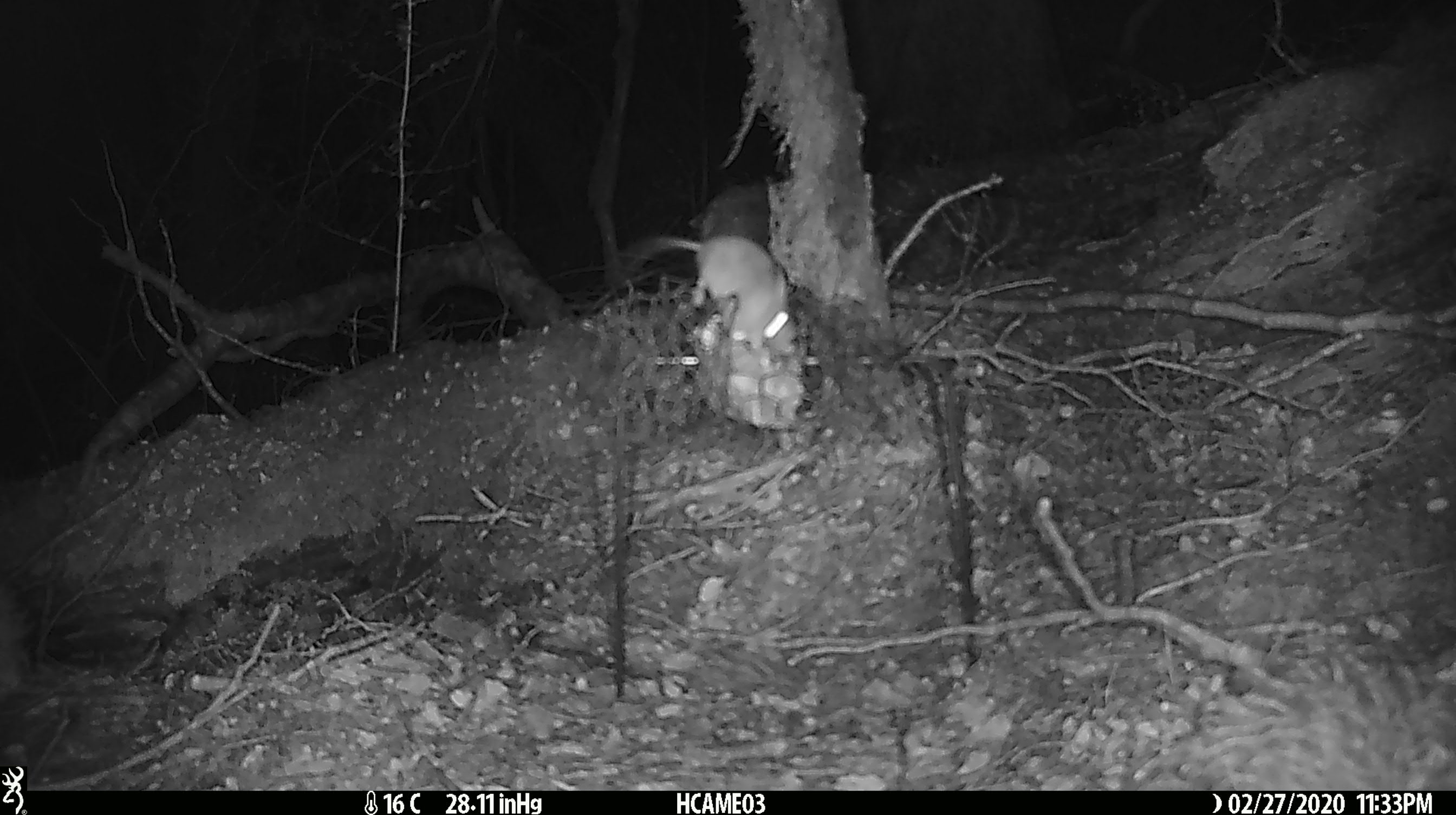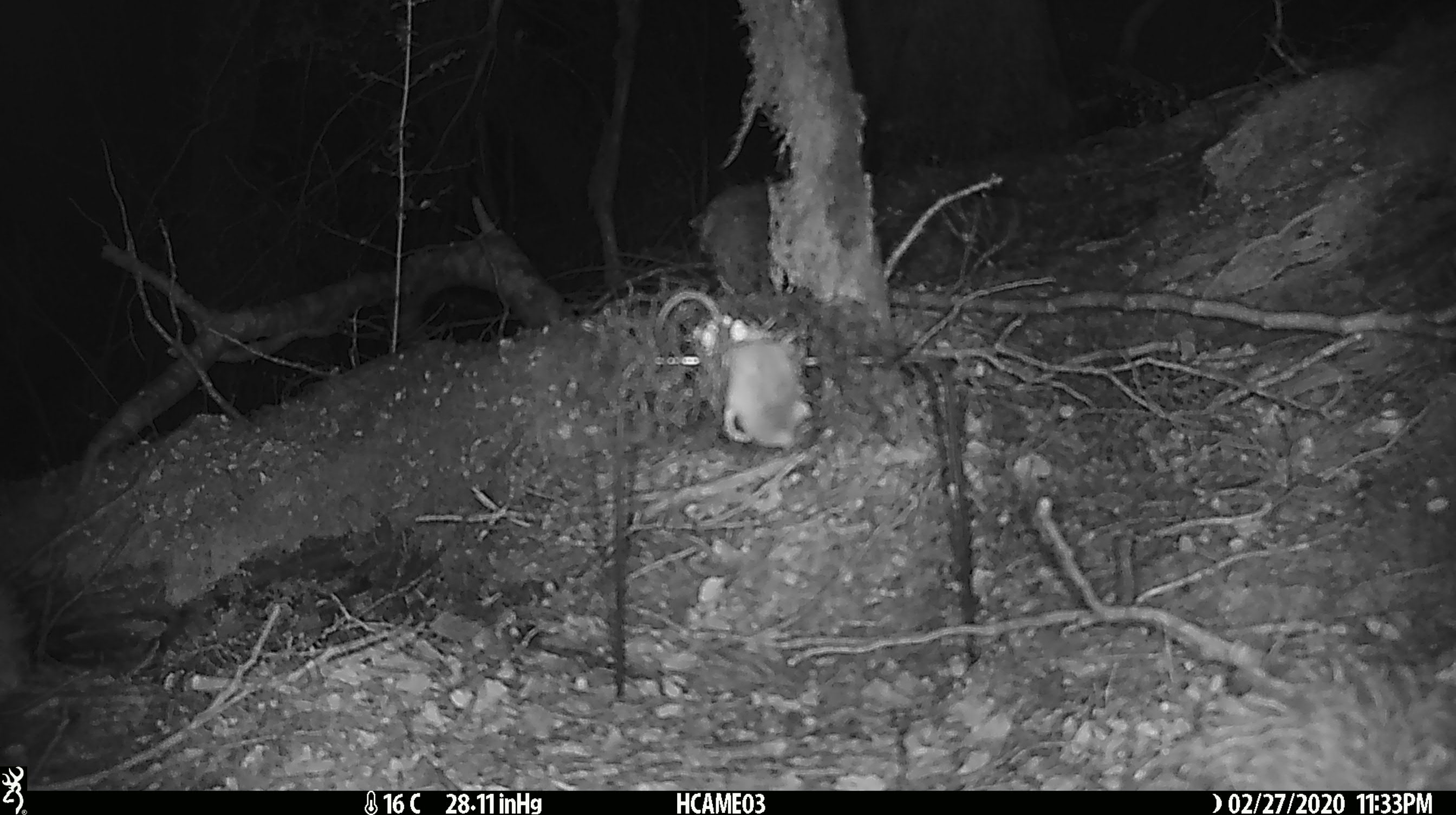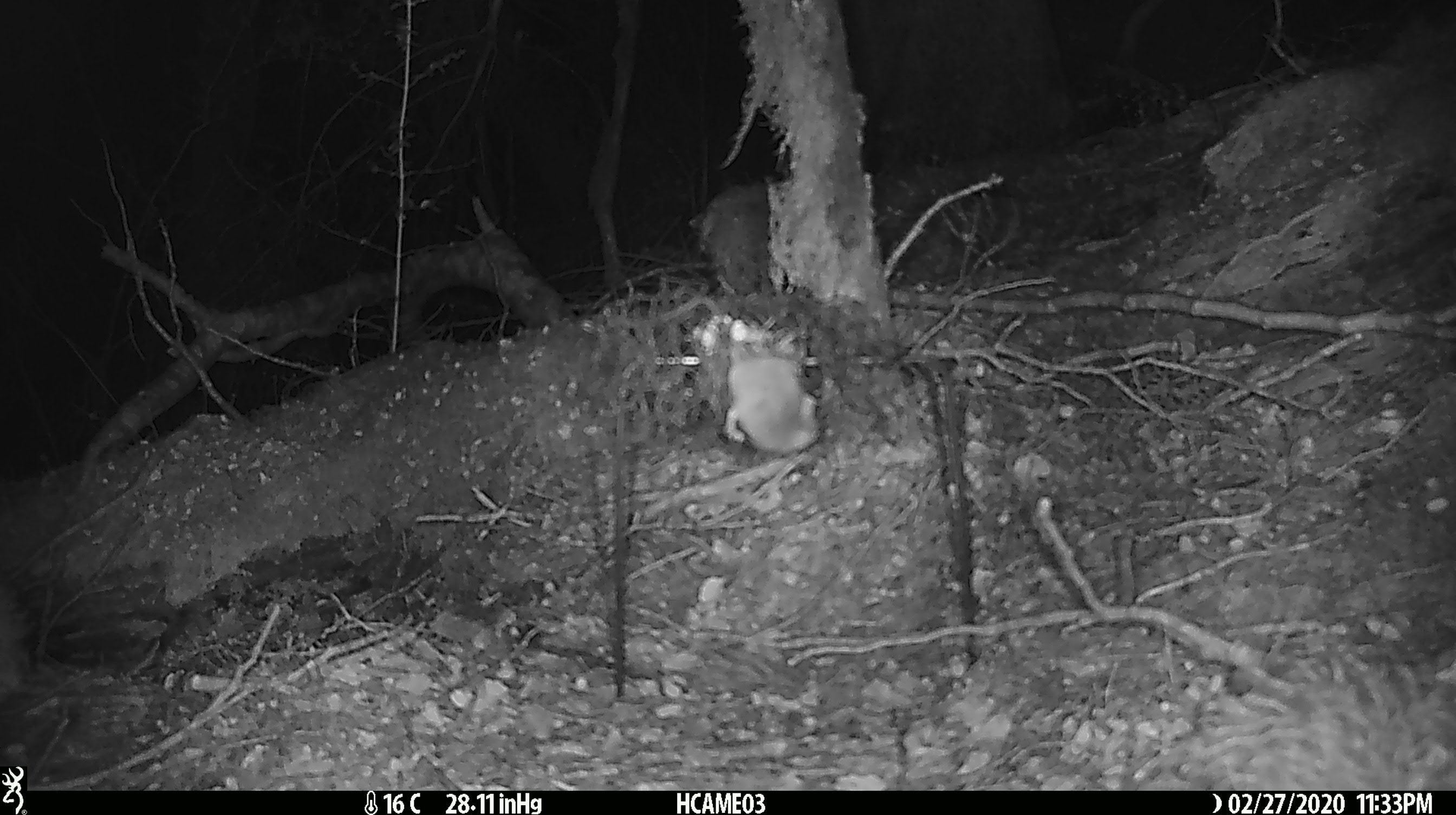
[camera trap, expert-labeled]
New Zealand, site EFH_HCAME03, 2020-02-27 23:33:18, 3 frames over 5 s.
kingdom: Animalia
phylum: Chordata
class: Mammalia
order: Rodentia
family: Muridae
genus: Mus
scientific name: Mus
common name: mouse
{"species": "mouse (Mus)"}